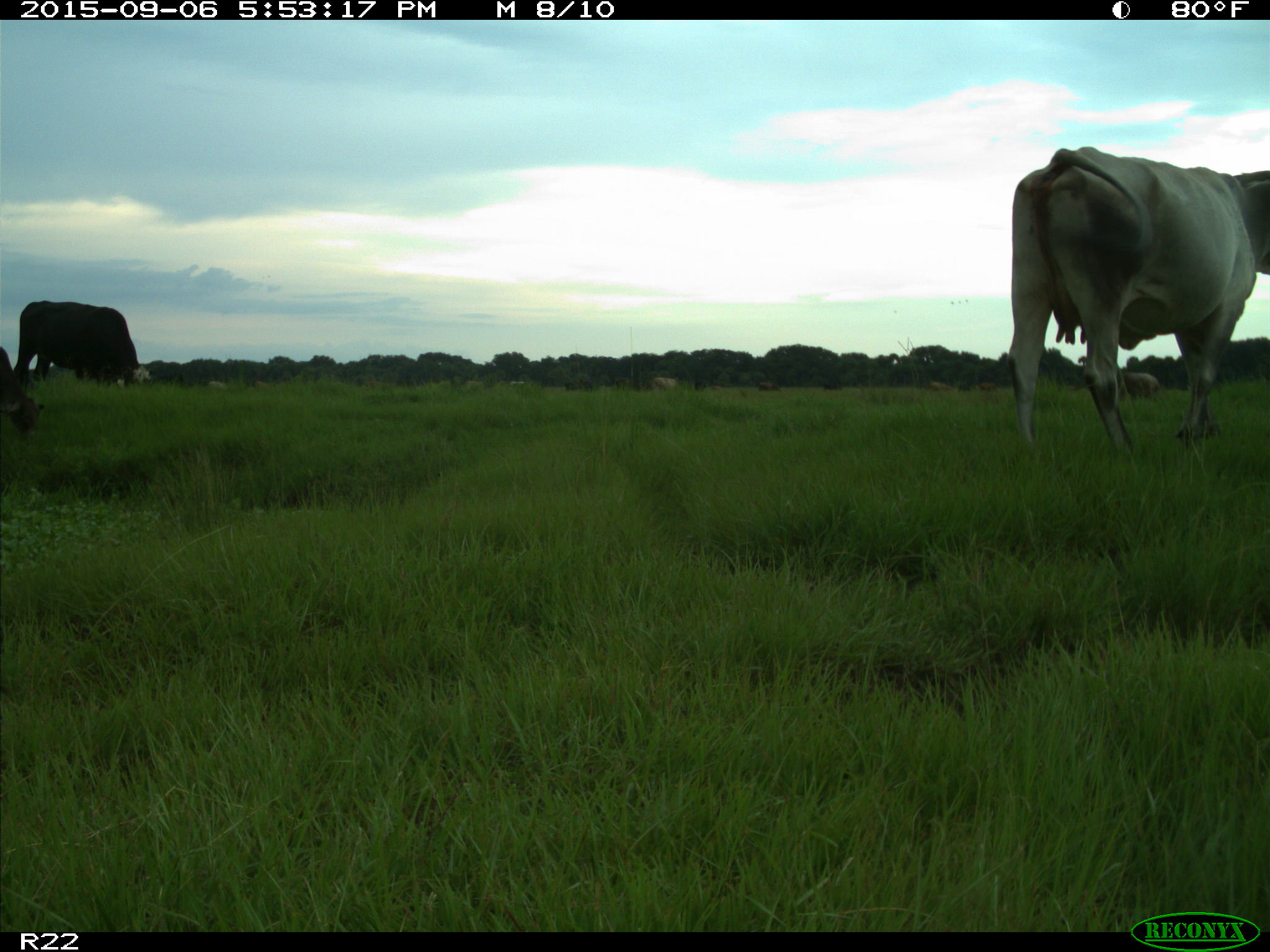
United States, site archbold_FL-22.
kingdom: Animalia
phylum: Chordata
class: Mammalia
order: Artiodactyla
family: Bovidae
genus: Bos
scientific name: Bos taurus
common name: domestic cow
Bos taurus (domestic cow).